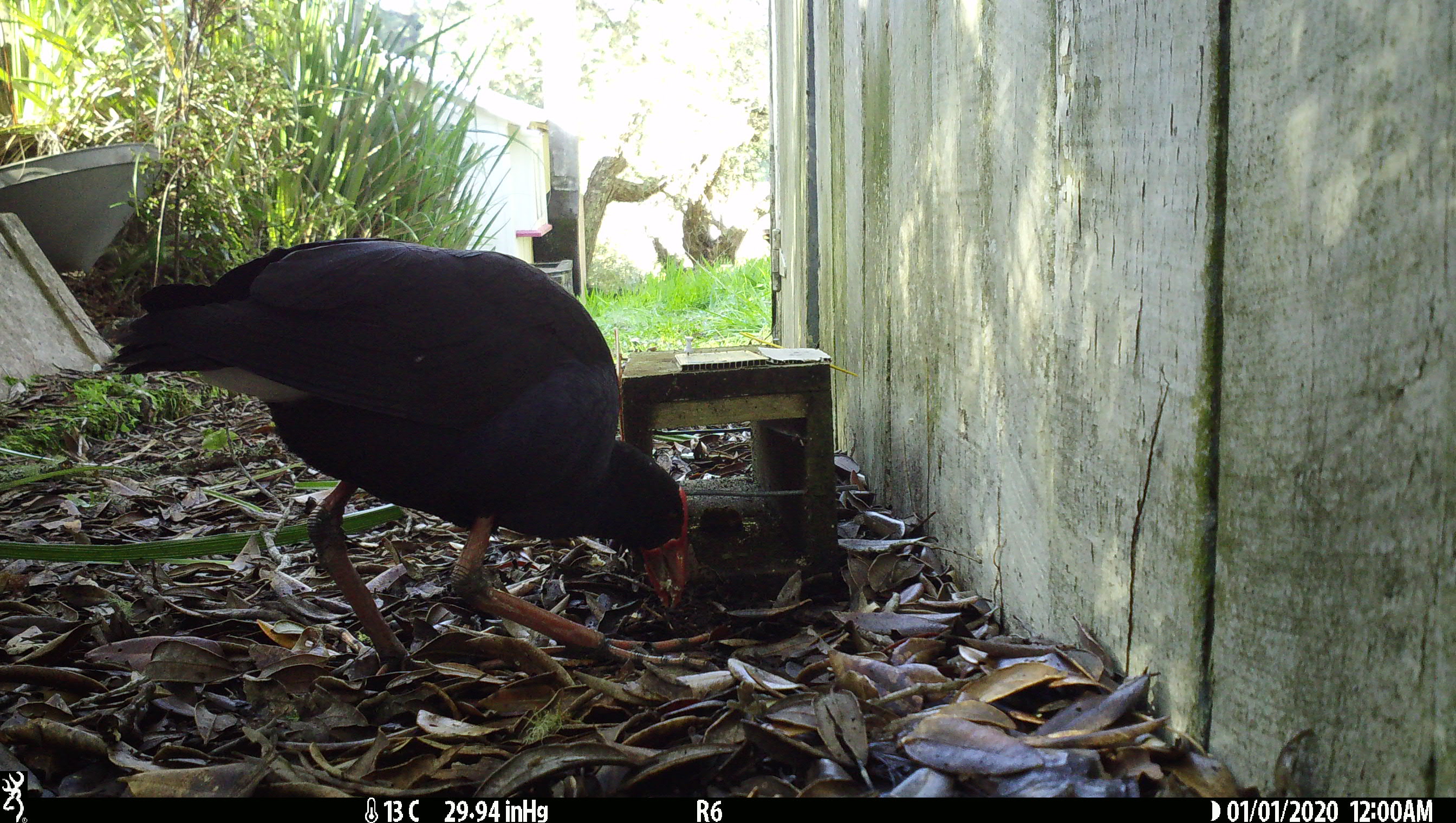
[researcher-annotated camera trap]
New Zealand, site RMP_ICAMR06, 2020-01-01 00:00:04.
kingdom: Animalia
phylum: Chordata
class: Aves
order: Gruiformes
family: Rallidae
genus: Porphyrio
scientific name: Porphyrio melanotus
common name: australasian swamphen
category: pukeko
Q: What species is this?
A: Pukeko (australasian swamphen) (Porphyrio melanotus).